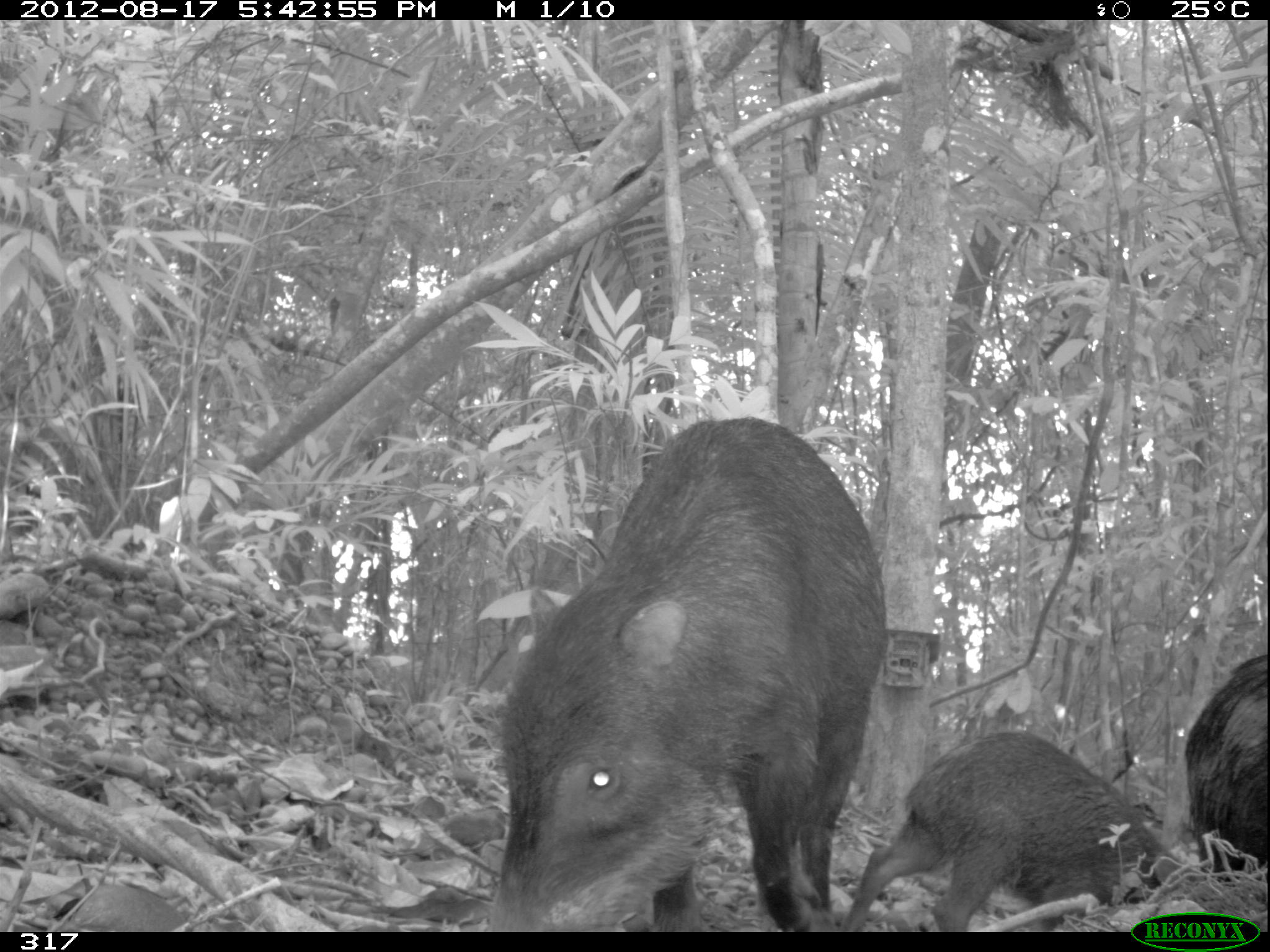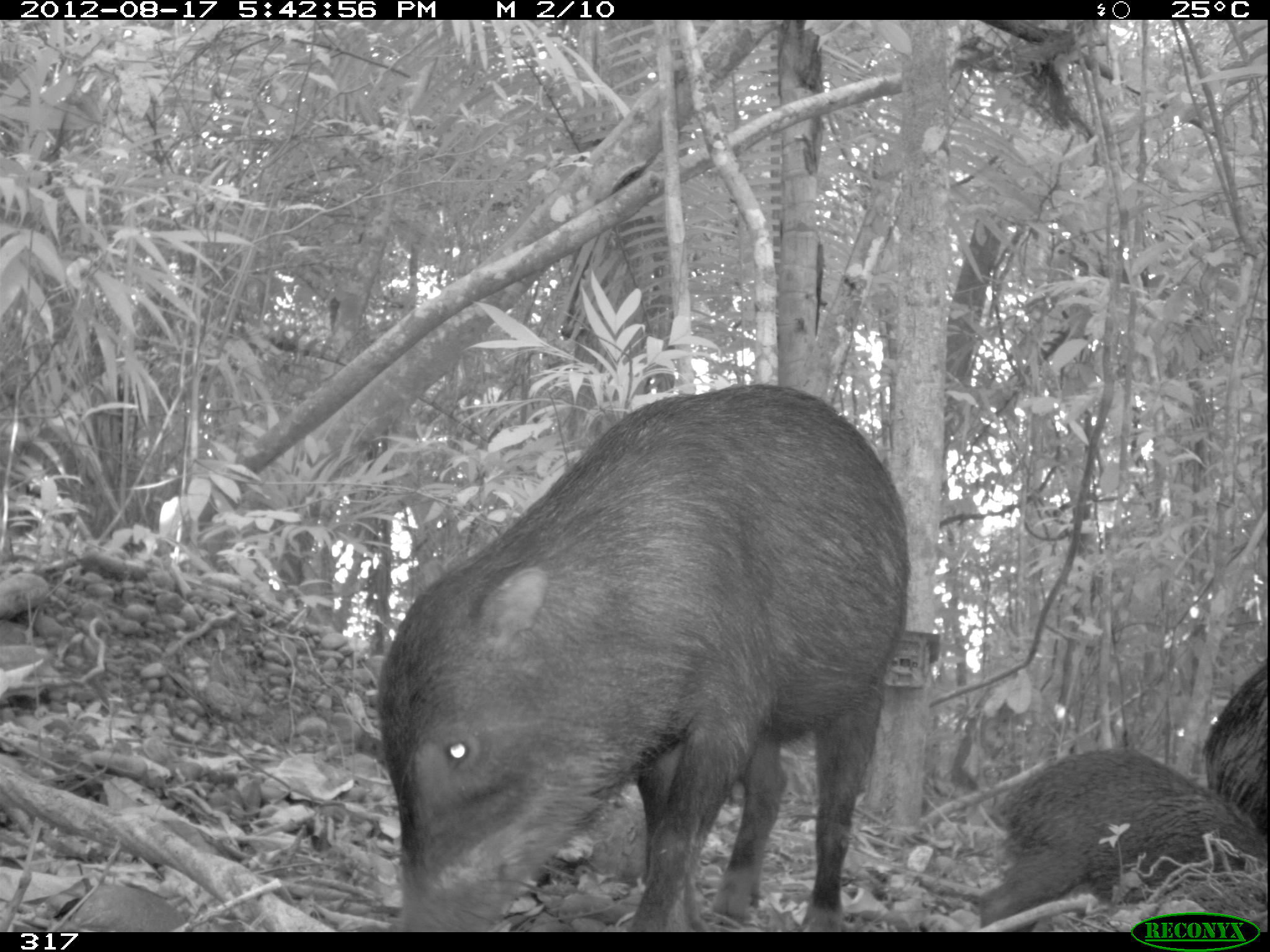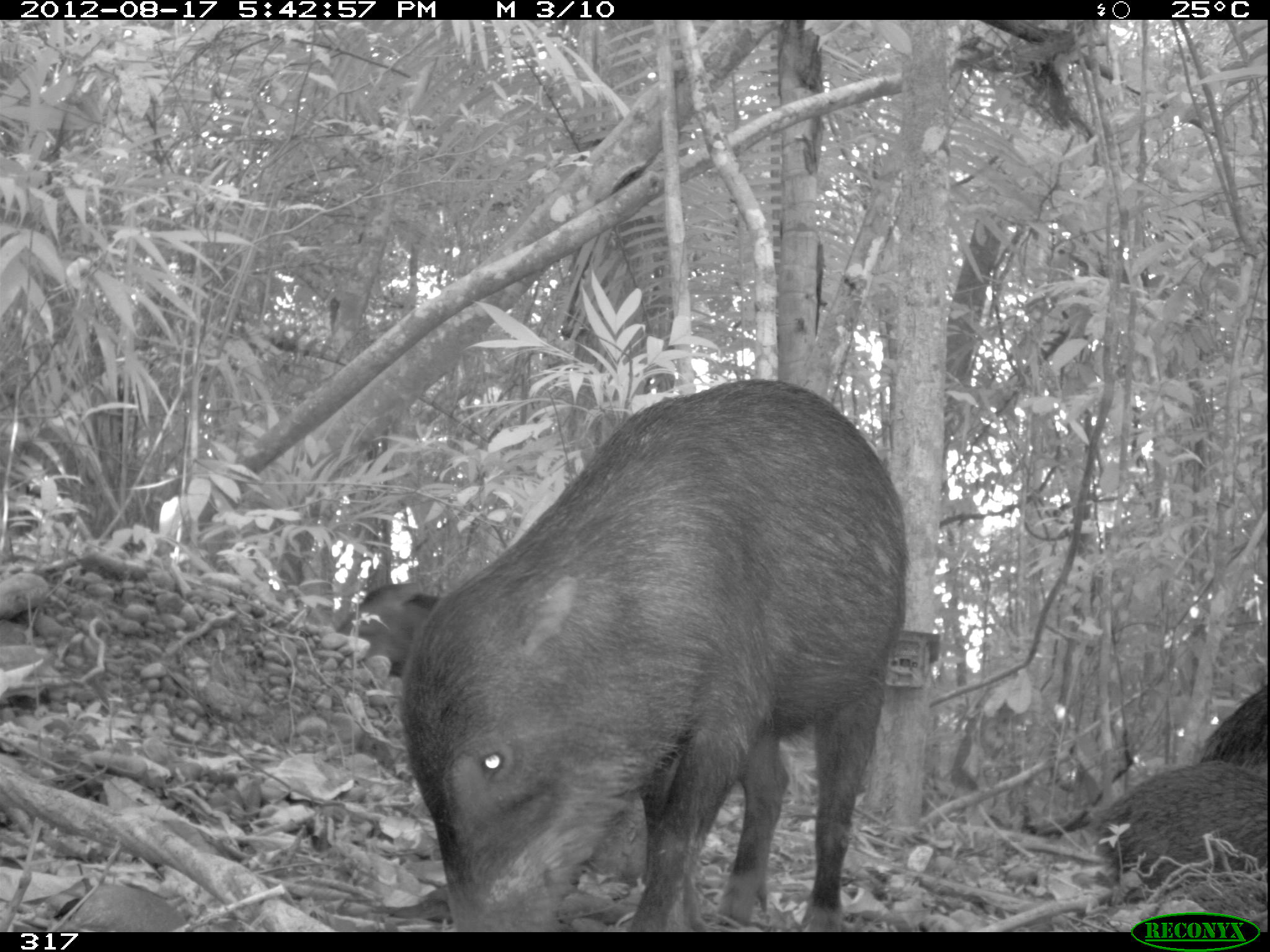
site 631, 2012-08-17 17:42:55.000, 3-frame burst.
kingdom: Animalia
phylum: Chordata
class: Mammalia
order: Artiodactyla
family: Tayassuidae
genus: Tayassu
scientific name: Tayassu pecari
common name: white-lipped peccary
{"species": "Tayassu pecari (white-lipped peccary)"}